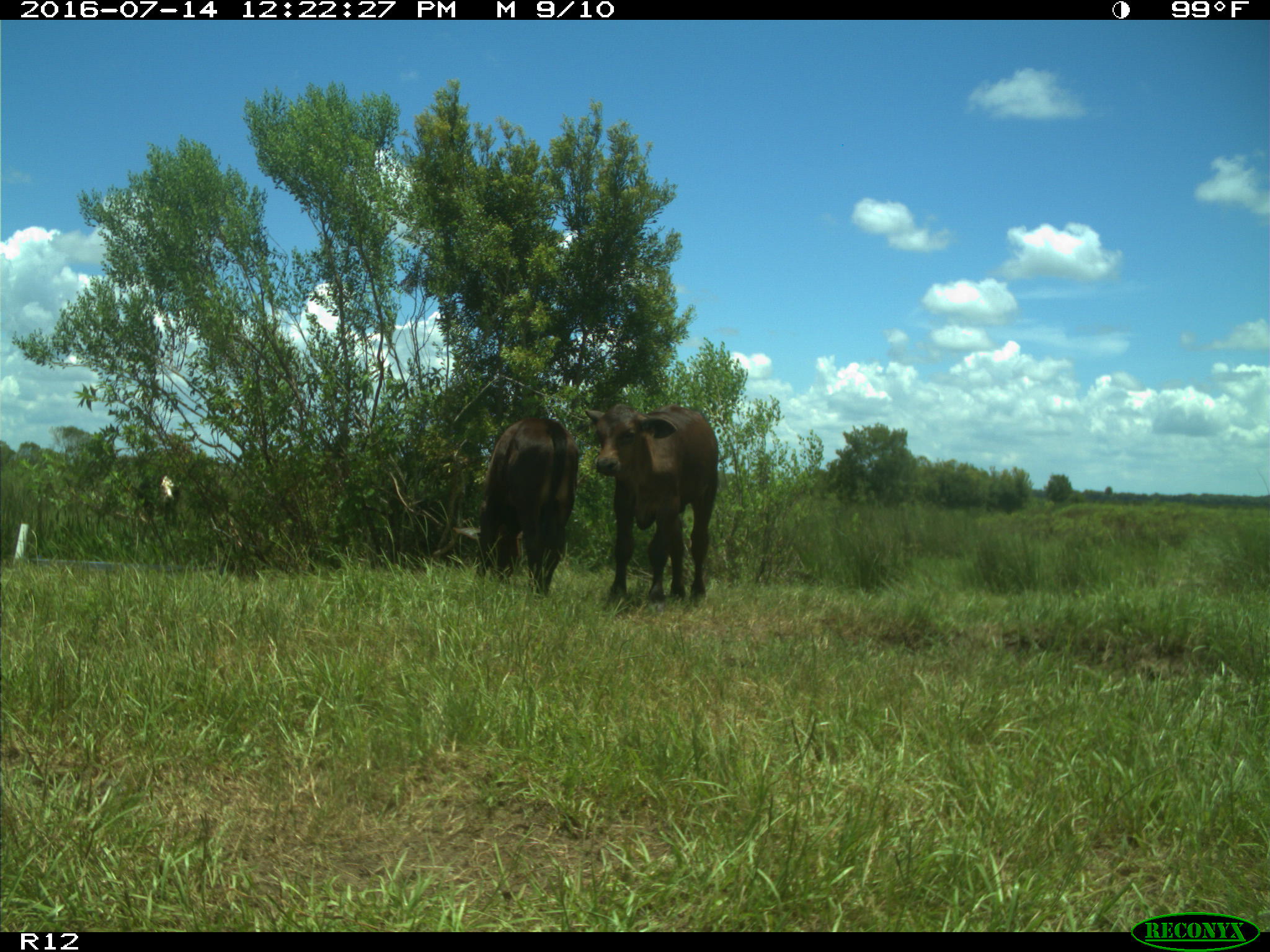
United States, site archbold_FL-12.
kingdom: Animalia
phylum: Chordata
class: Mammalia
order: Artiodactyla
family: Bovidae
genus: Bos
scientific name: Bos taurus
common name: domestic cow